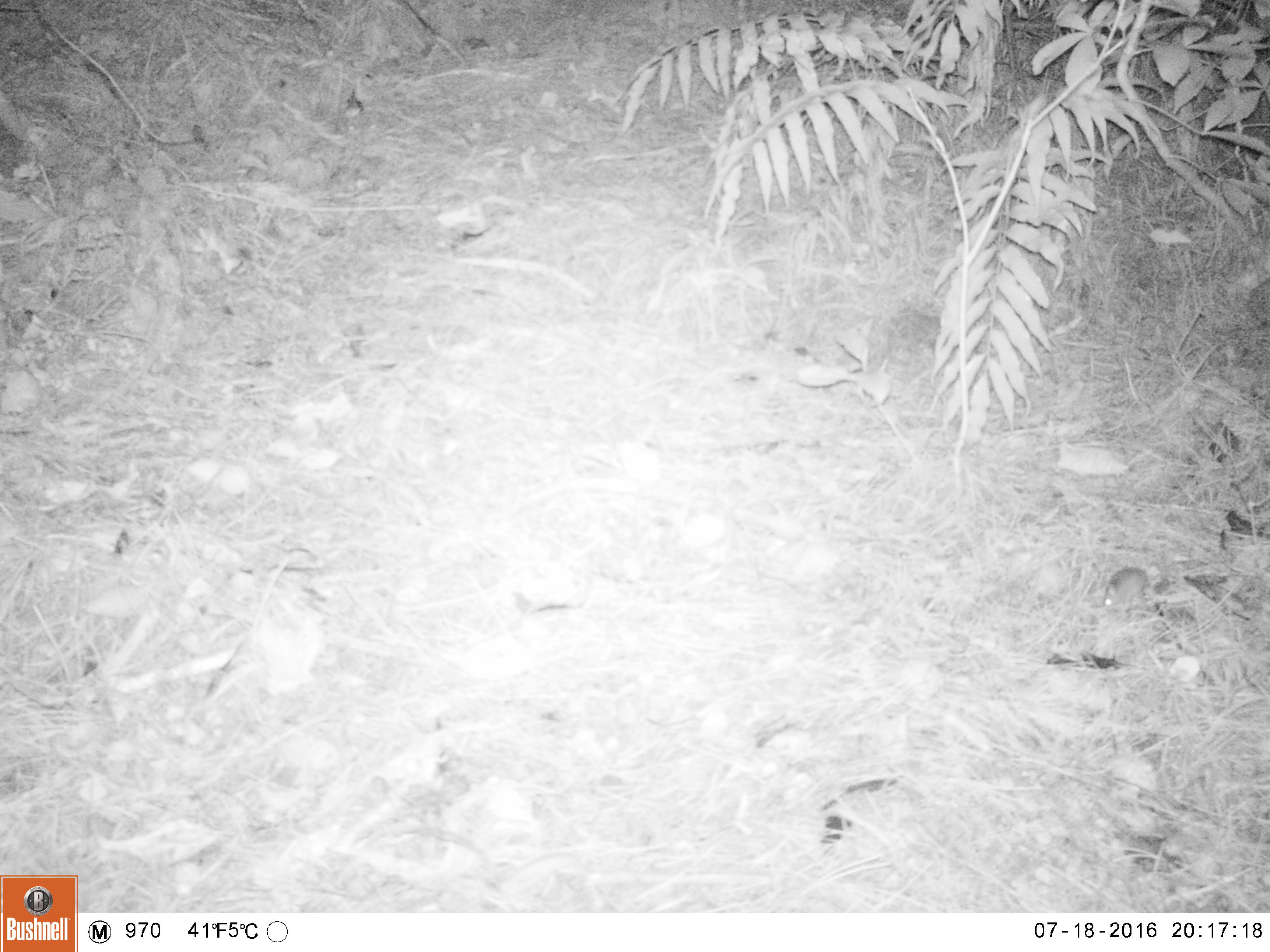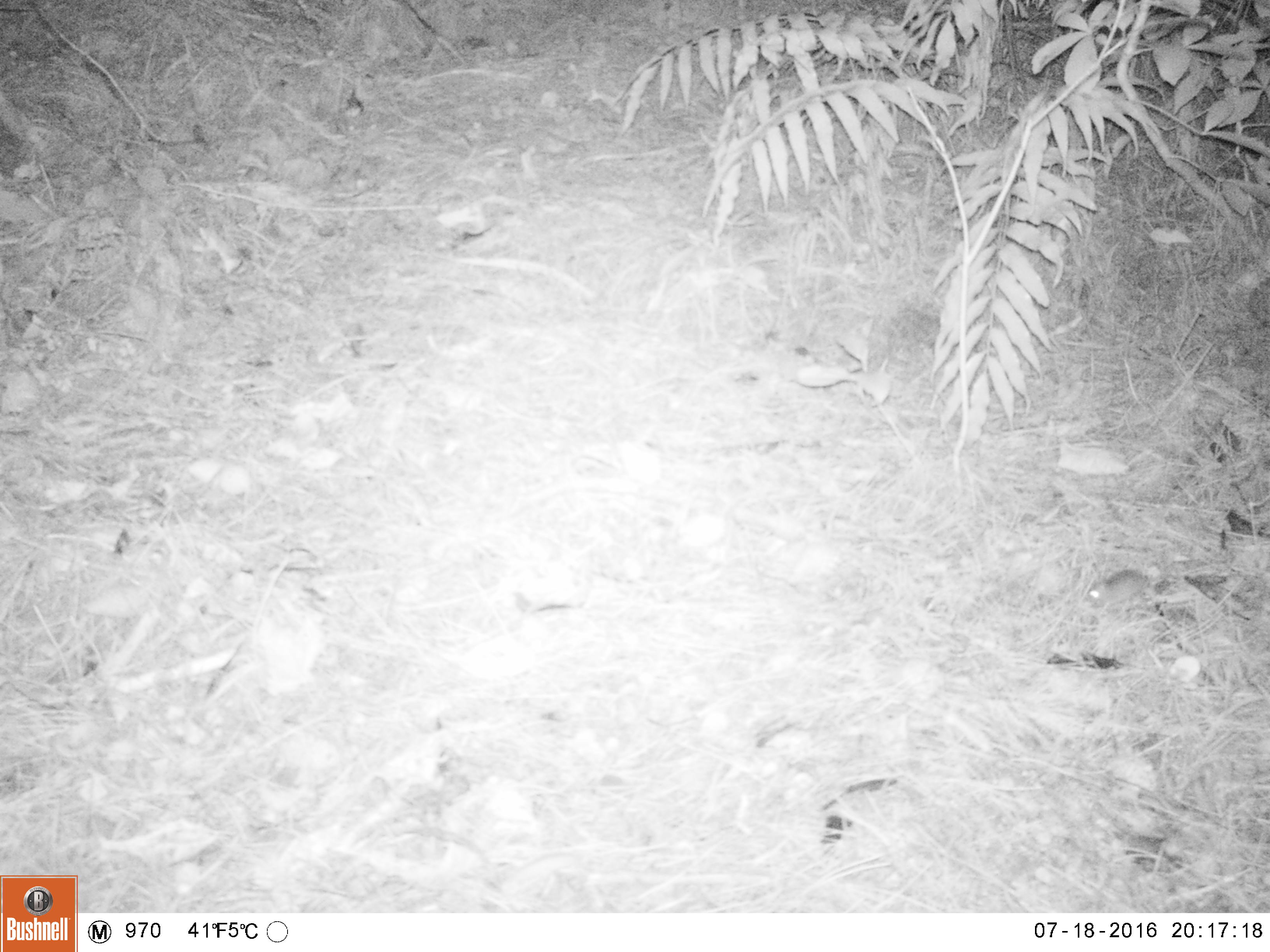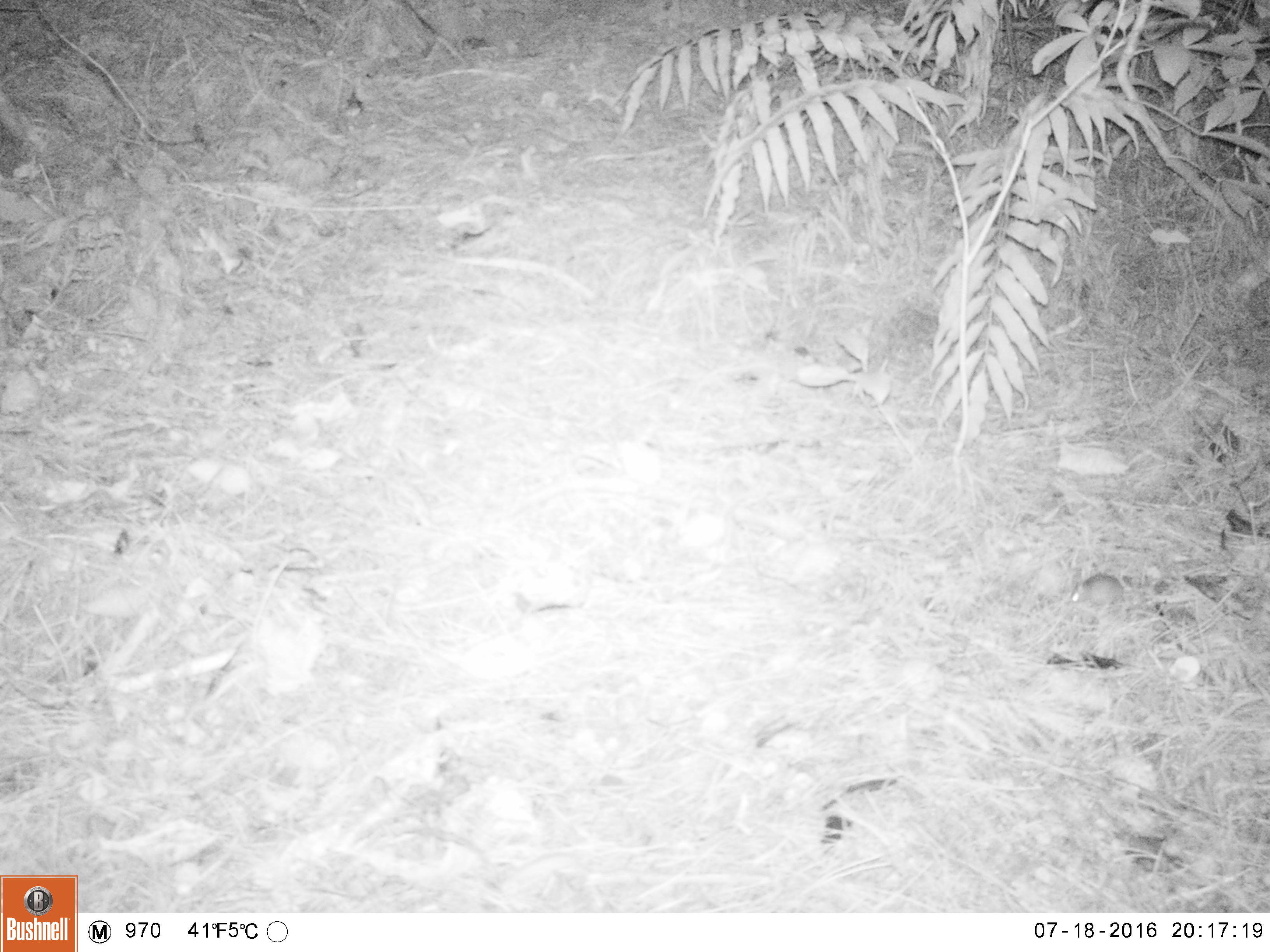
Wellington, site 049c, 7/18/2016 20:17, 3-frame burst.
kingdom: Animalia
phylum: Chordata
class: Mammalia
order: Rodentia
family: Muridae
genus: Mus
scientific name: Mus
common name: mouse